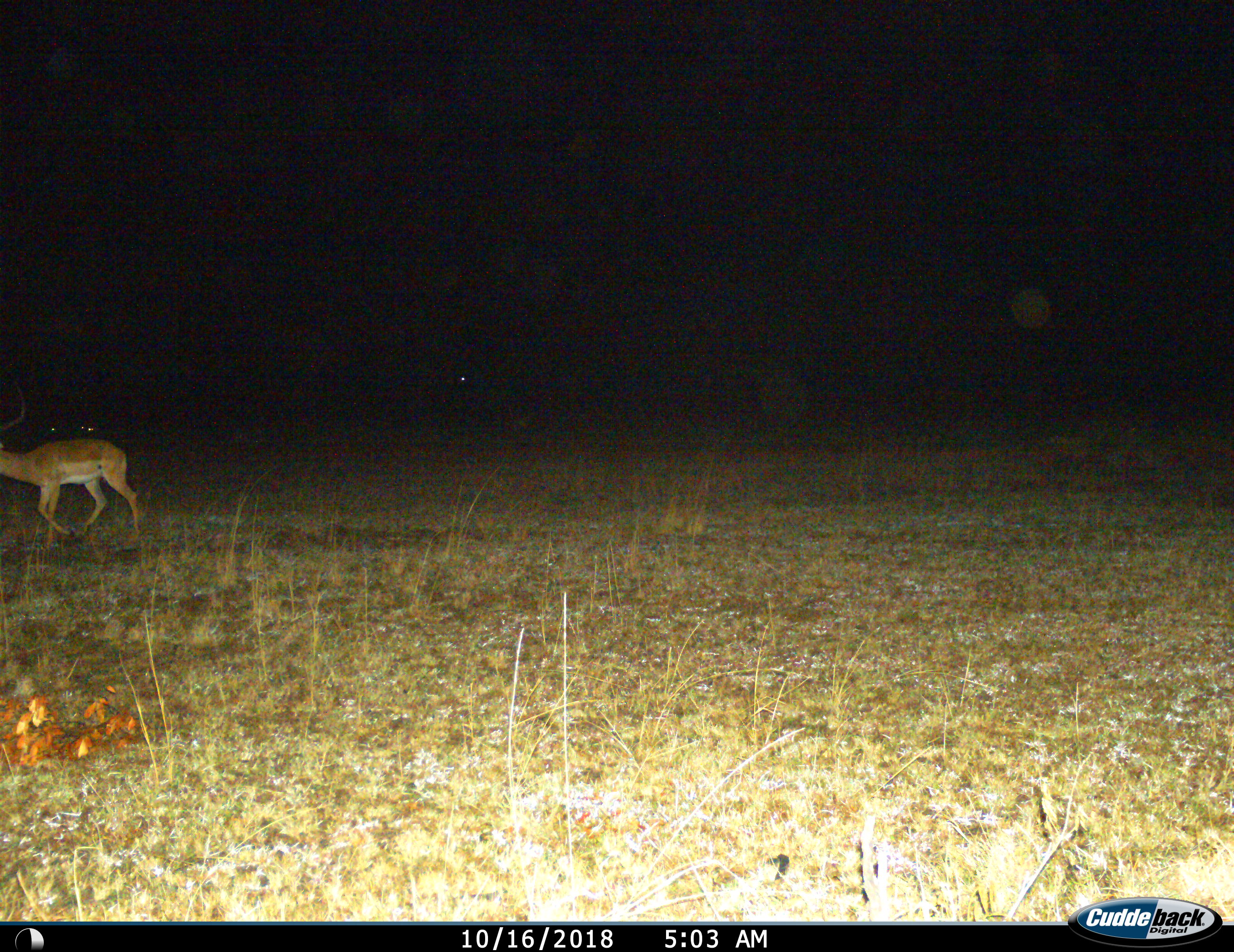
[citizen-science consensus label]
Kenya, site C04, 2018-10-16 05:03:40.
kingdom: Animalia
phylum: Chordata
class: Mammalia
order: Artiodactyla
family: Bovidae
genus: Aepyceros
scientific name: Aepyceros melampus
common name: impala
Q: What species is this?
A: Impala (Aepyceros melampus).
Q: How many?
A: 1.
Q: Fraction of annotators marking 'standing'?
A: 0%.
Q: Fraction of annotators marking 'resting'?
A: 0%.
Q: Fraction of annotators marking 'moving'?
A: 100%.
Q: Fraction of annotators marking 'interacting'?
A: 0%.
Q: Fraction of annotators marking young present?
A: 0%.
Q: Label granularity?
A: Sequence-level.